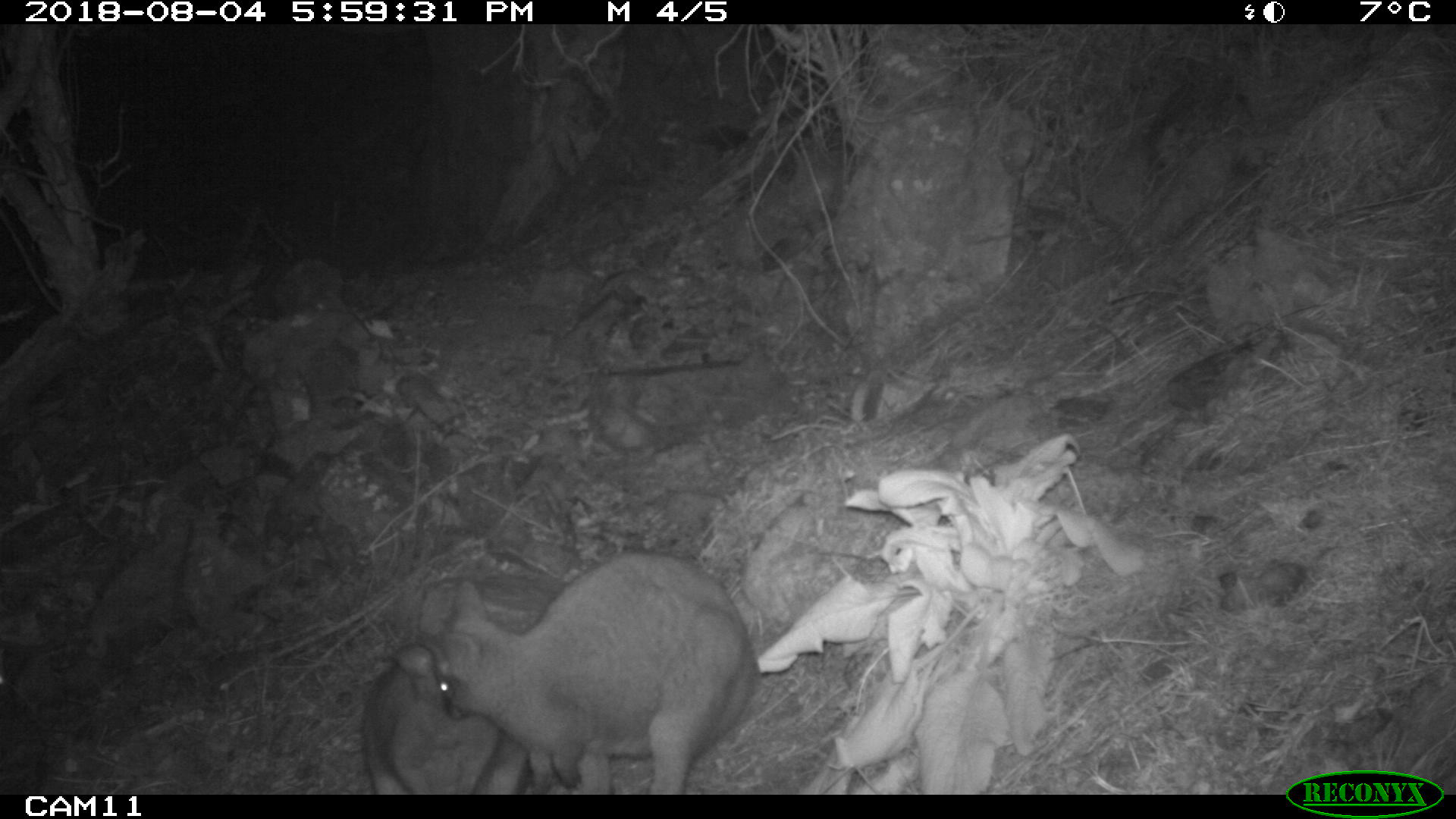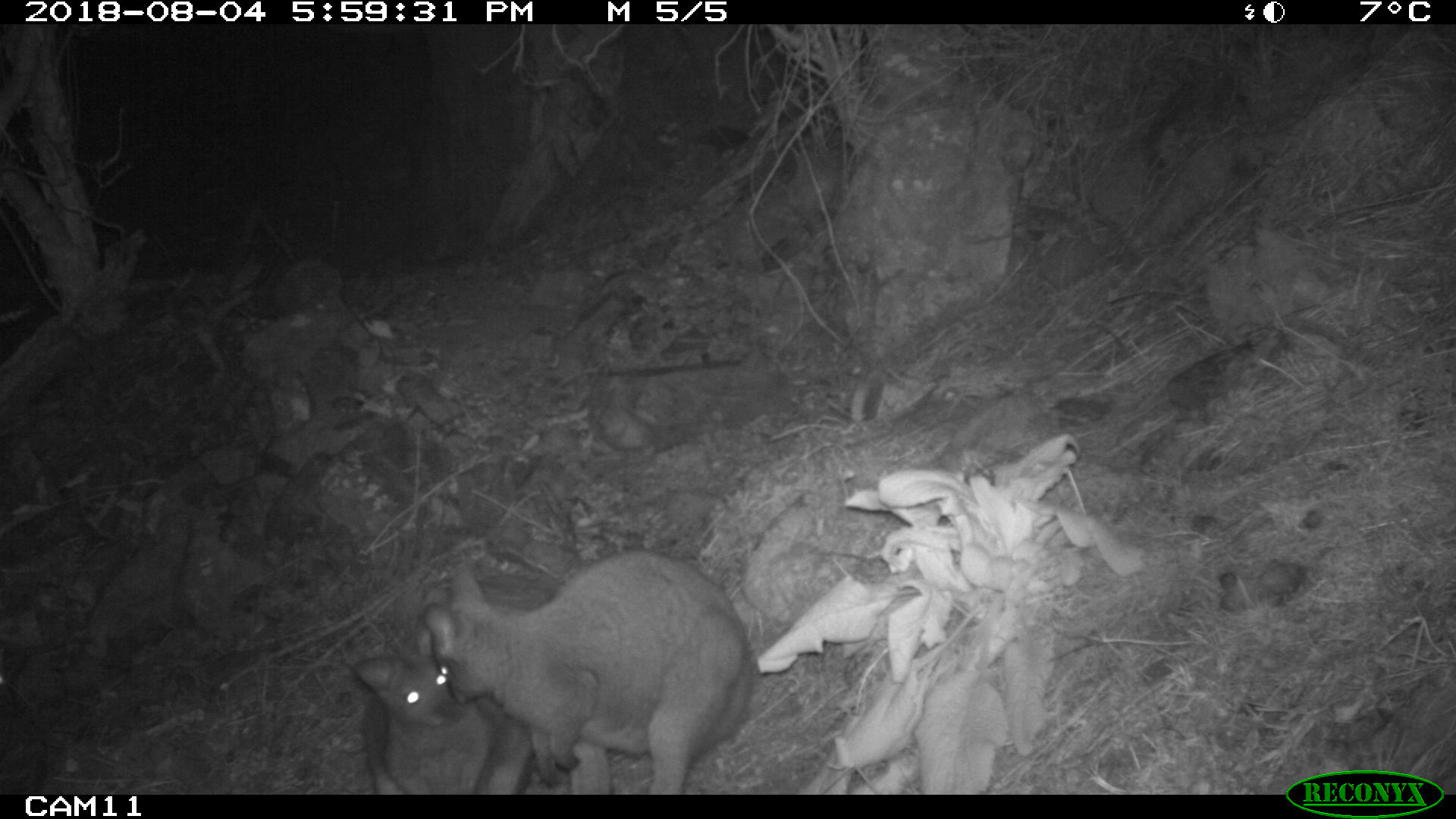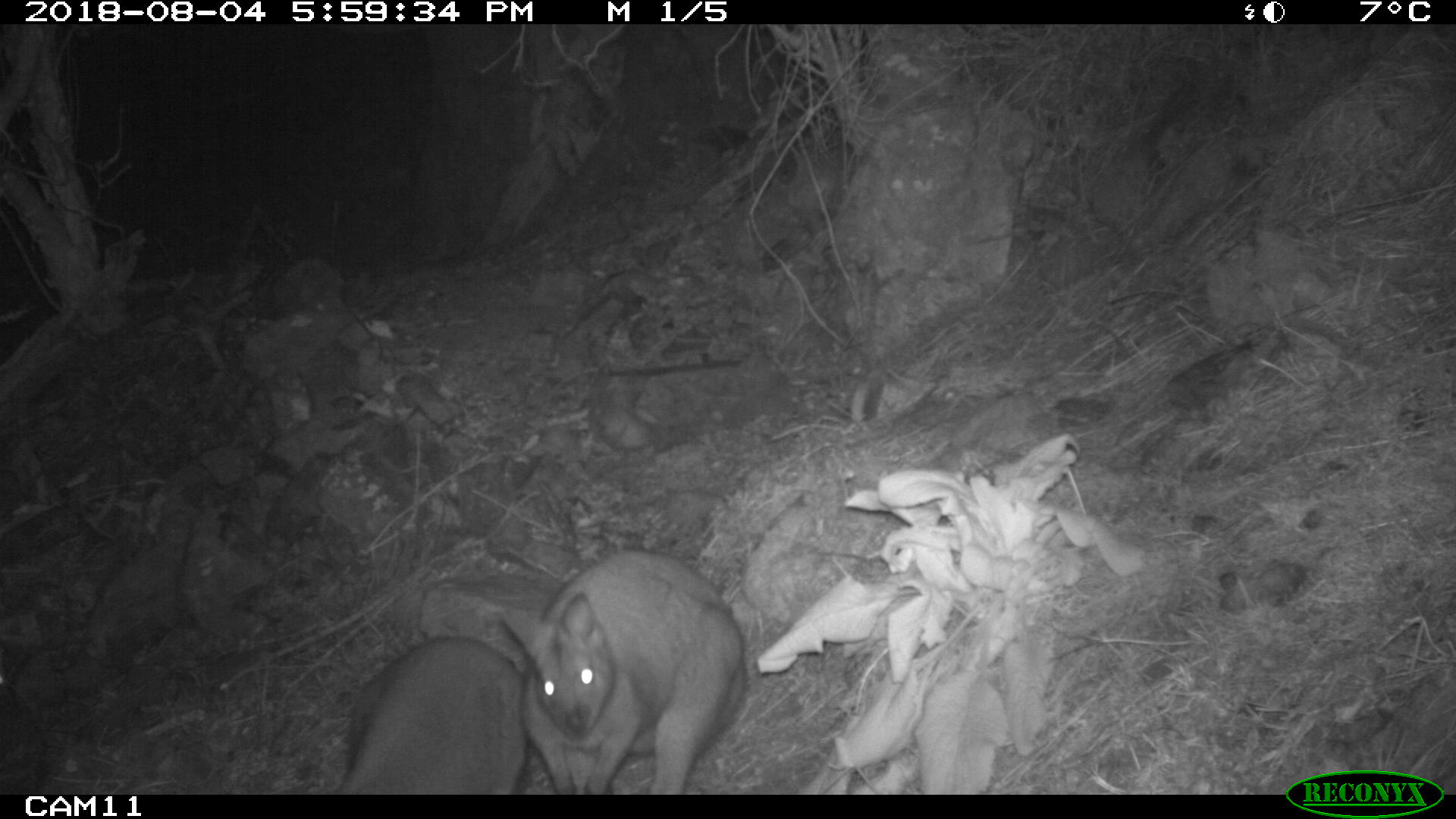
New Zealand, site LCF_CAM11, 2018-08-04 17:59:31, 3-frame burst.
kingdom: Animalia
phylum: Chordata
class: Mammalia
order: Diprotodontia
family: Macropodidae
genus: Notamacropus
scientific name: Notamacropus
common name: wallaby